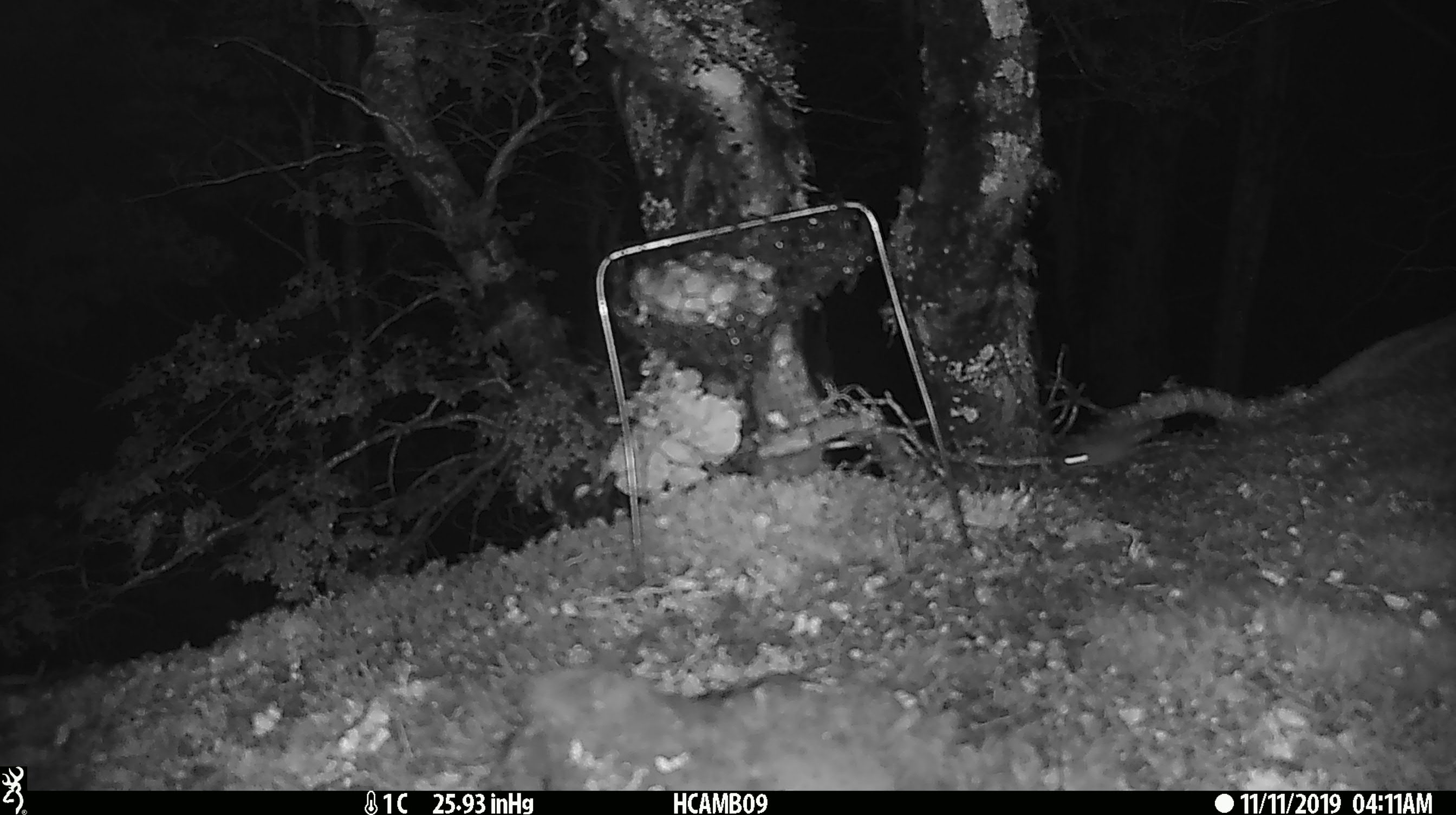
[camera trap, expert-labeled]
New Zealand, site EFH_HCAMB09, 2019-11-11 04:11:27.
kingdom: Animalia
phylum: Chordata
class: Mammalia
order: Rodentia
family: Muridae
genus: Mus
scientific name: Mus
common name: mouse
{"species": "mouse (Mus)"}